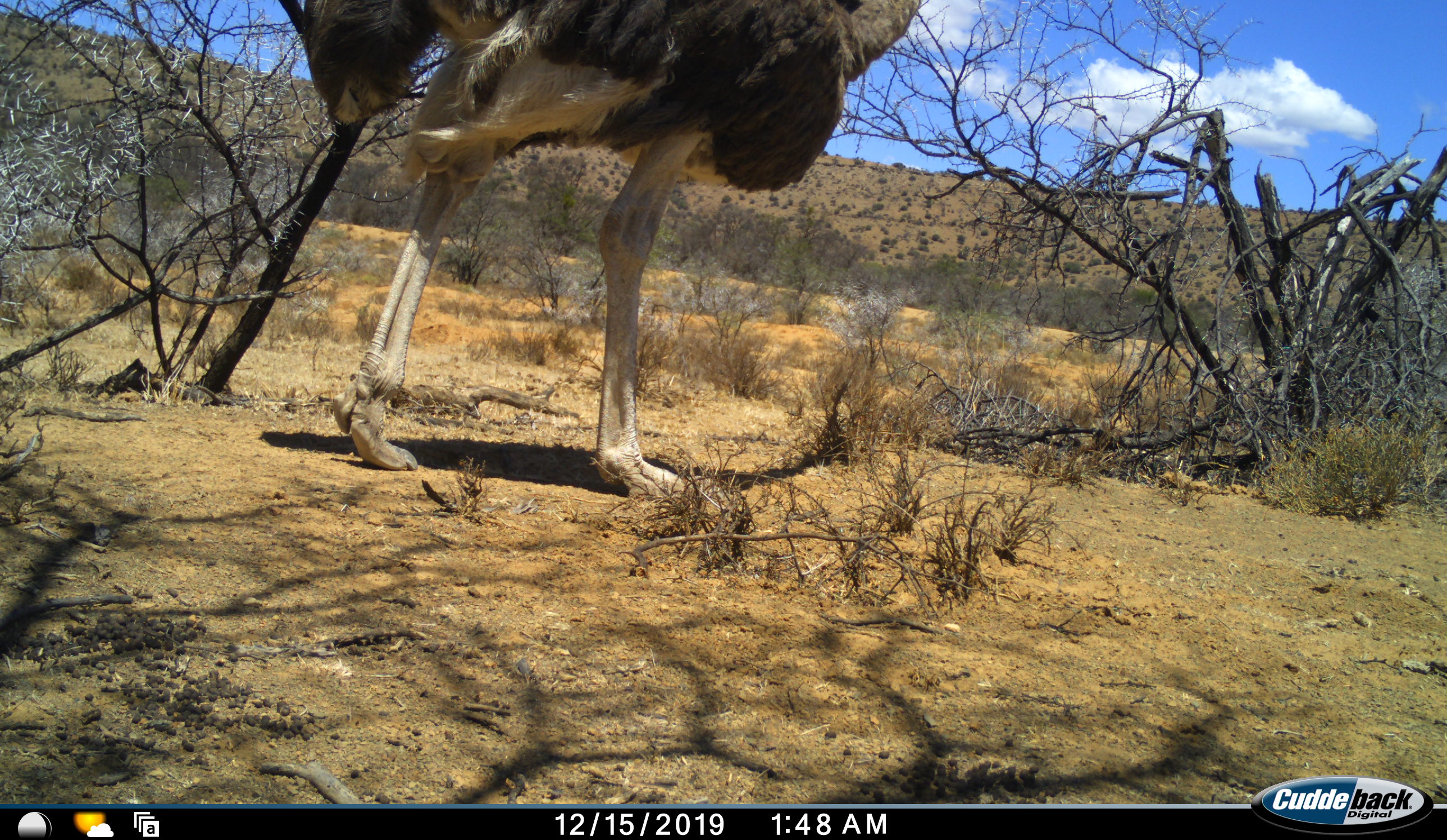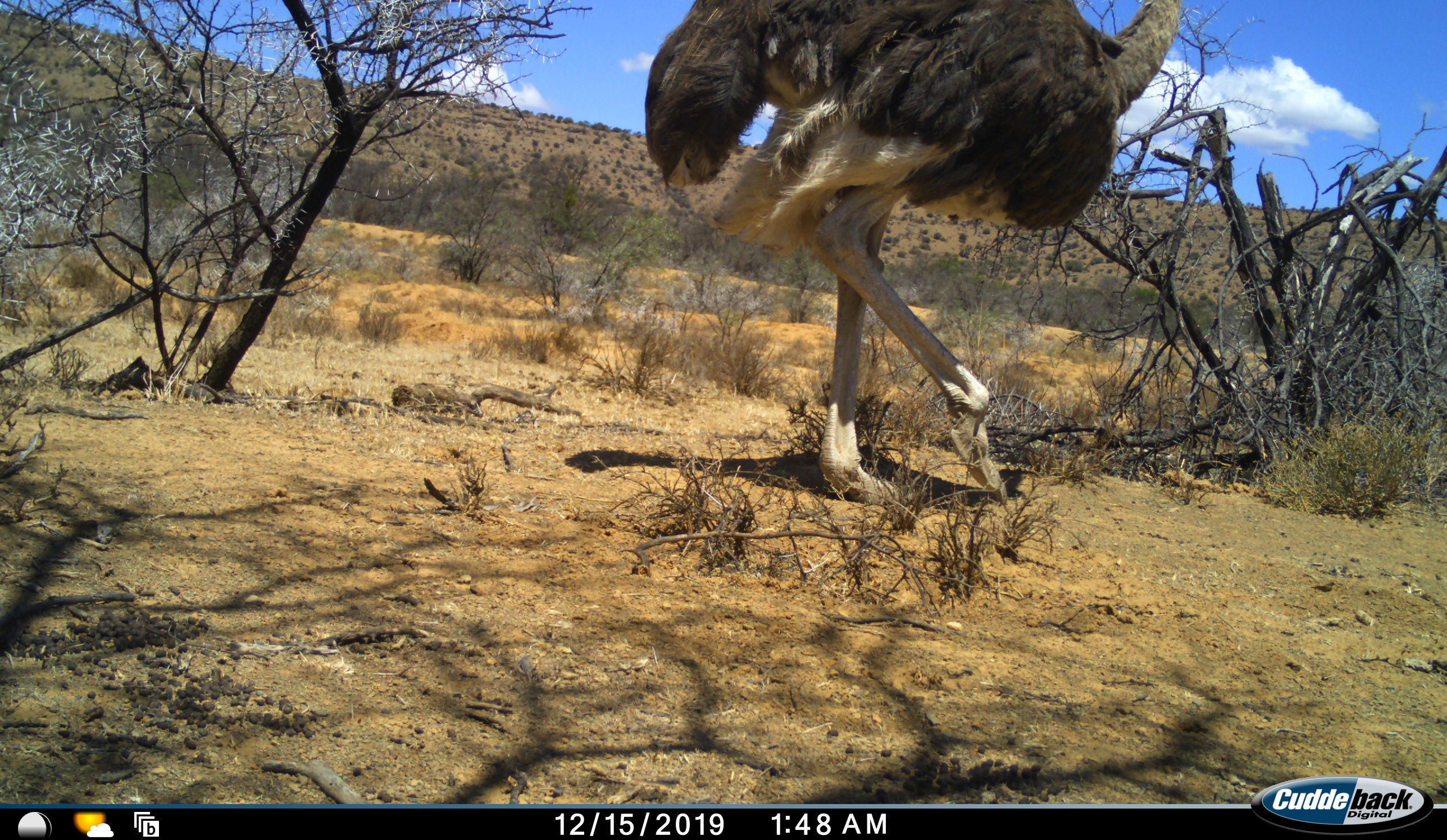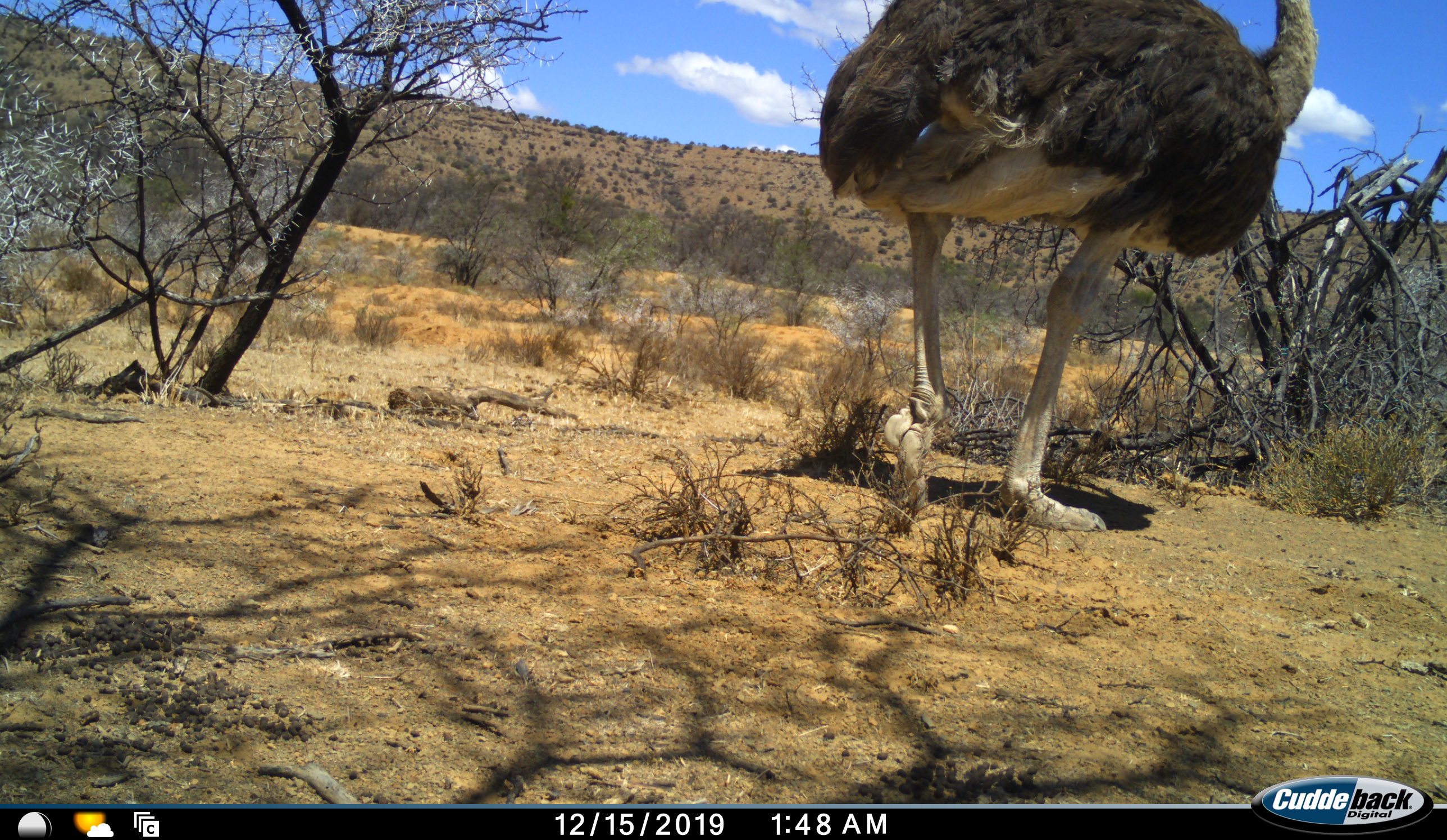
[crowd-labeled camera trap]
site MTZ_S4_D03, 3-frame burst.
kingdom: Animalia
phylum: Chordata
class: Aves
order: Struthioniformes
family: Struthionidae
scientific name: Struthionidae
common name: ostrich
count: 1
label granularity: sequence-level